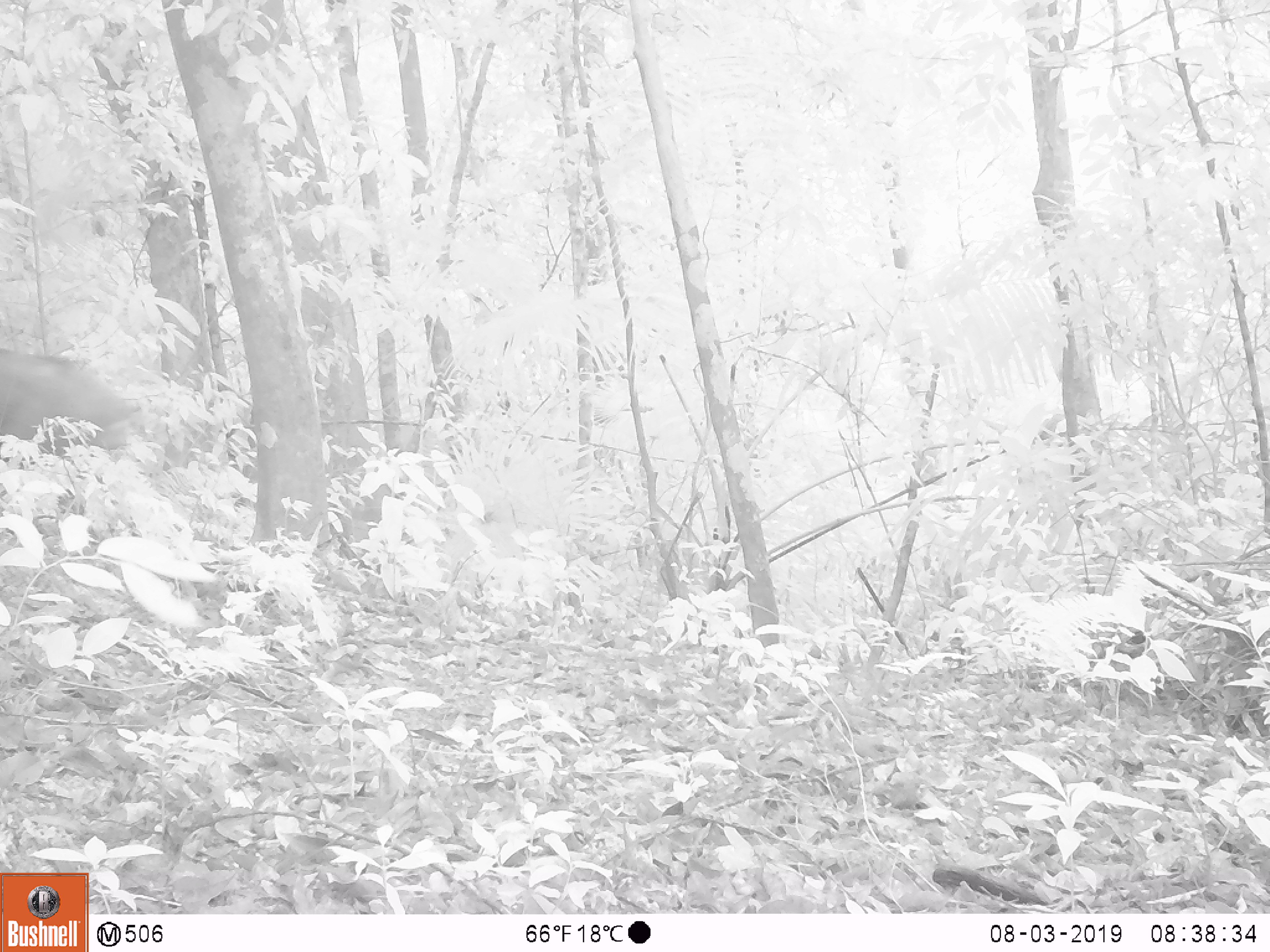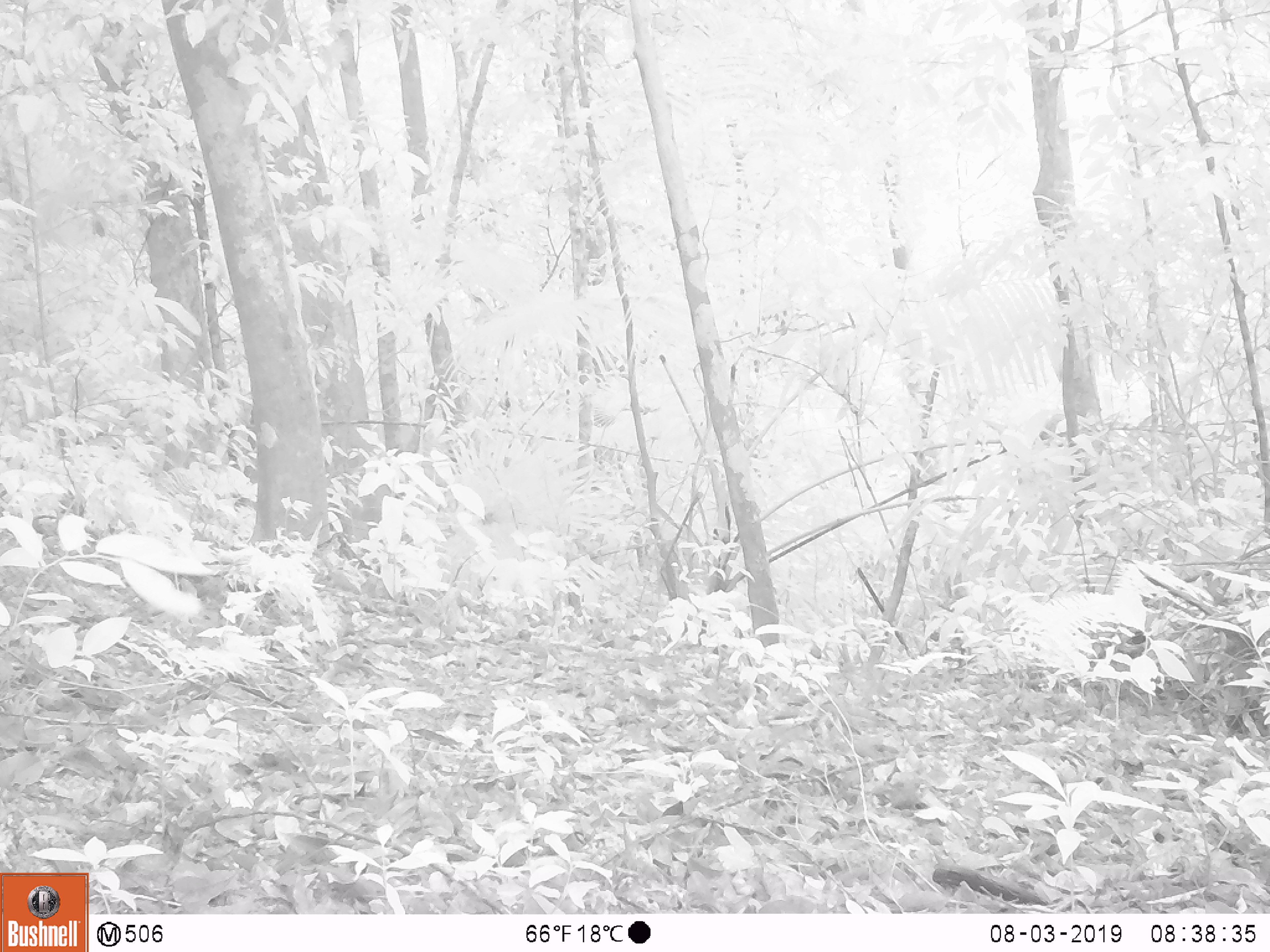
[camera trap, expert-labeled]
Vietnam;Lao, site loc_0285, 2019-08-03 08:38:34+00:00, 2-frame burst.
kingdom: Animalia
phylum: Chordata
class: Mammalia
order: Artiodactyla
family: Suidae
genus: Sus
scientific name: Sus scrofa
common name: eurasian wild pig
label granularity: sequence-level